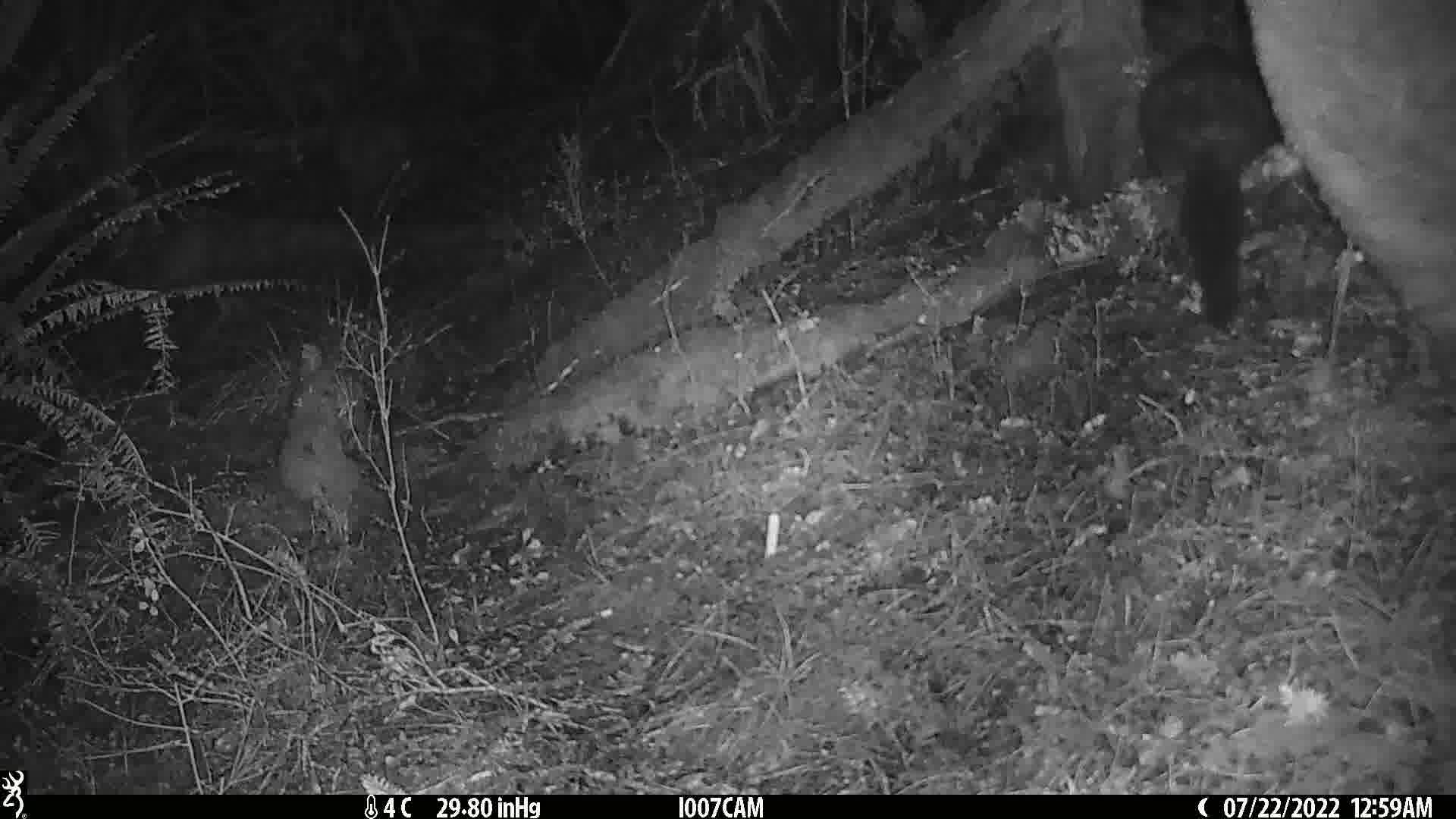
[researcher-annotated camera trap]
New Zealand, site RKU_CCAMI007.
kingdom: Animalia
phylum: Chordata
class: Mammalia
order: Diprotodontia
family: Phalangeridae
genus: Trichosurus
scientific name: Trichosurus vulpecula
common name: common brushtail possum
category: possum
Possum (common brushtail possum) (Trichosurus vulpecula).